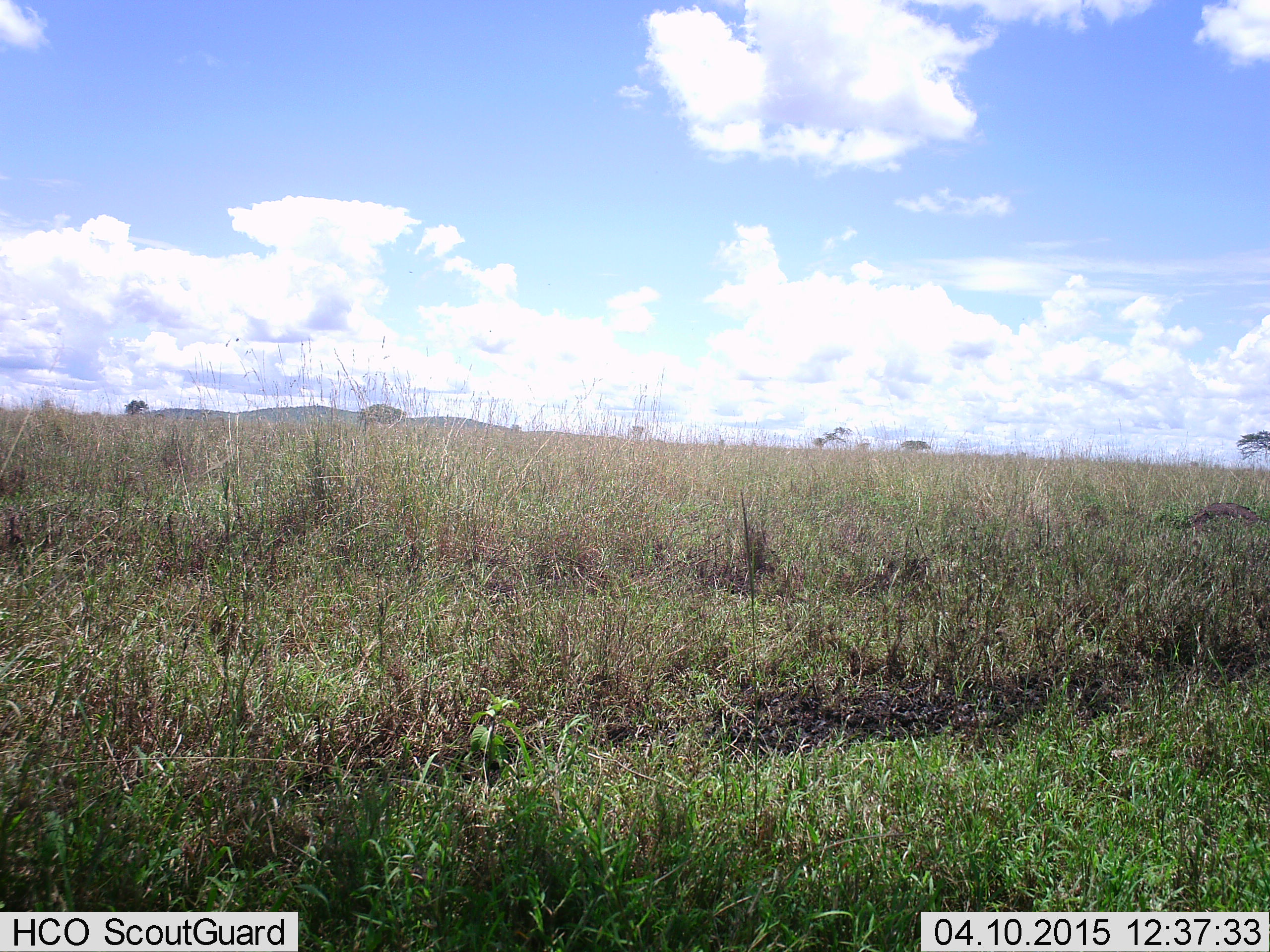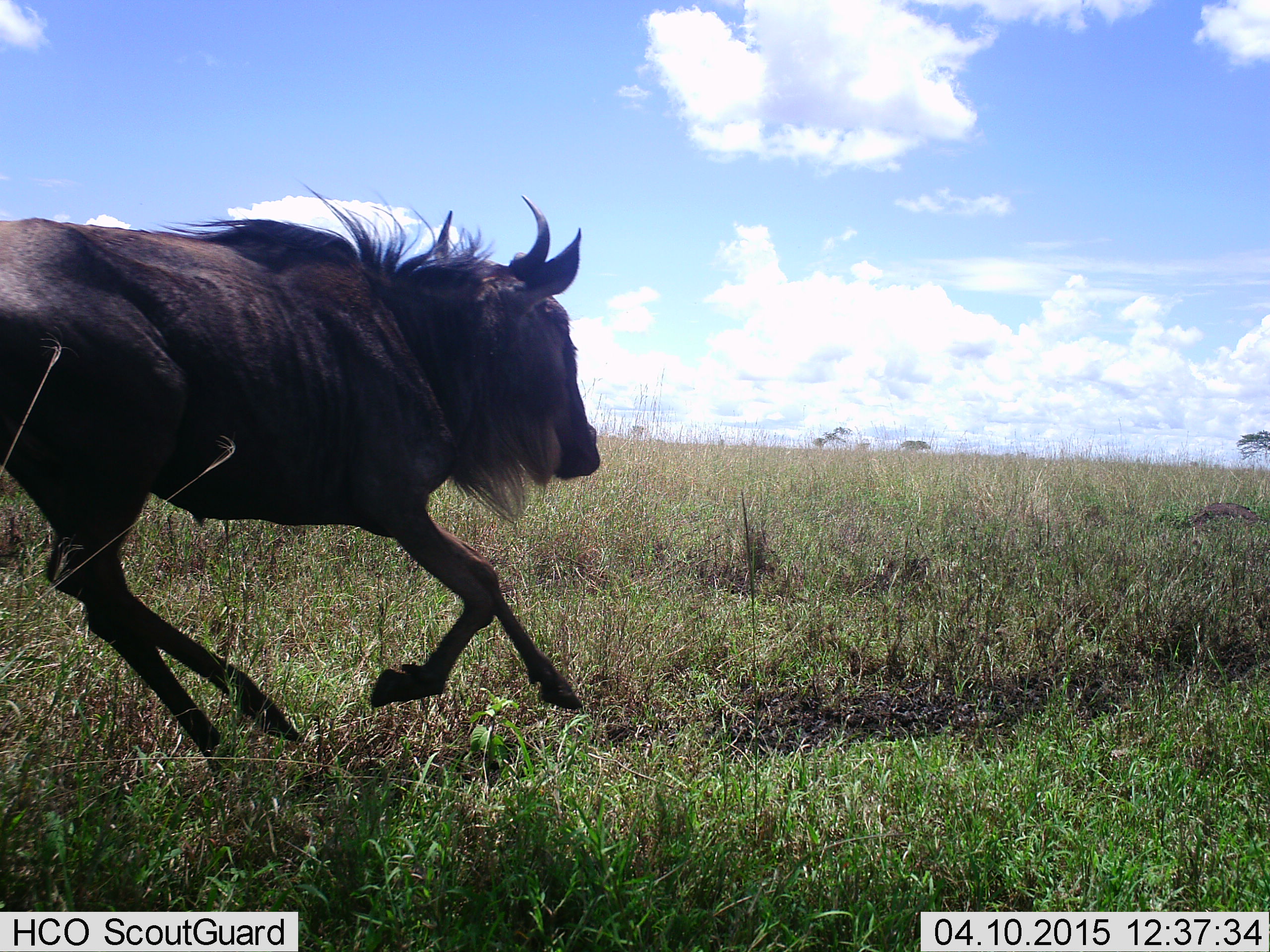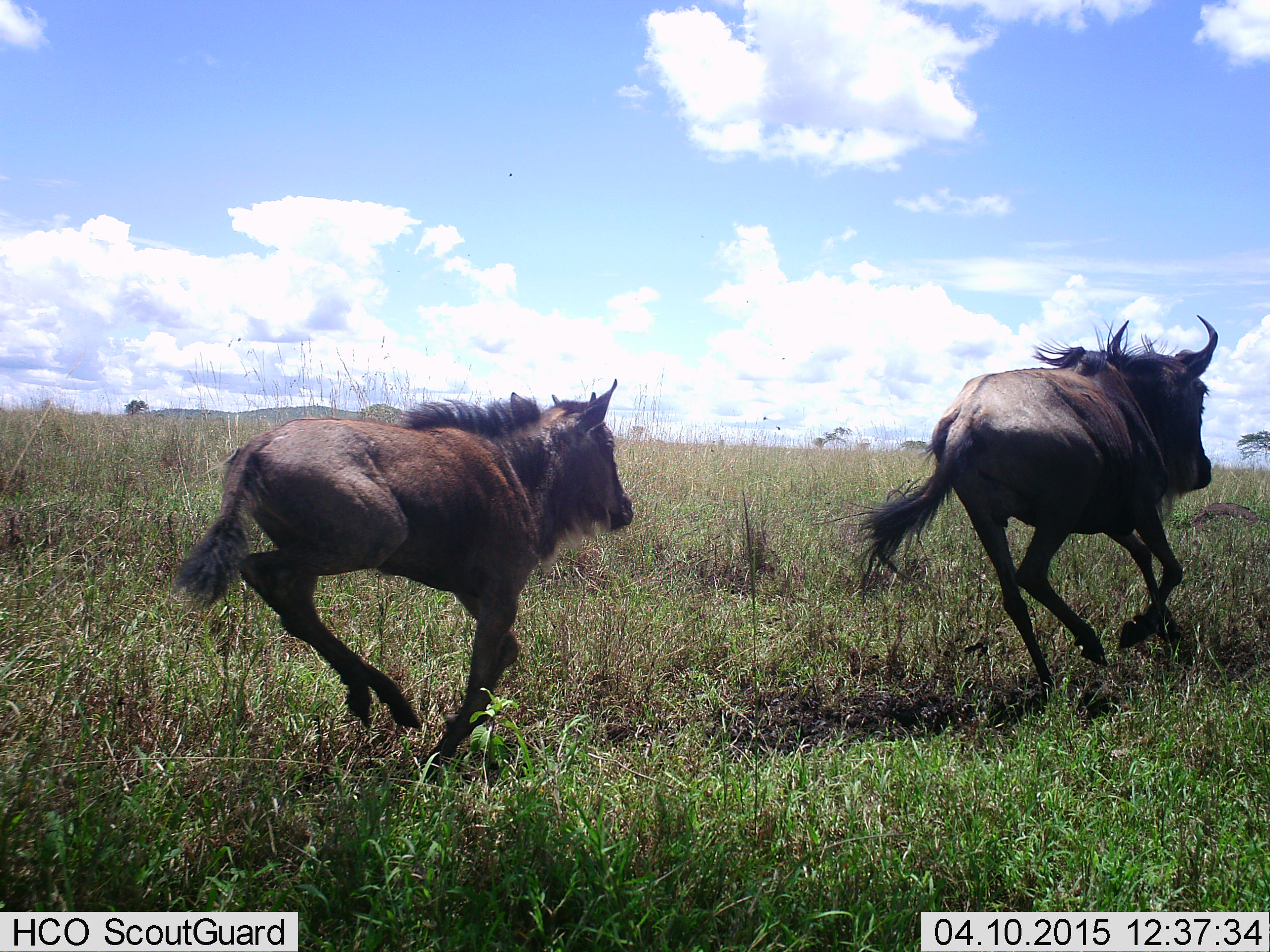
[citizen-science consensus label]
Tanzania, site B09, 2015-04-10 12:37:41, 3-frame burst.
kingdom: Animalia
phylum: Chordata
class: Mammalia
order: Artiodactyla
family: Bovidae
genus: Connochaetes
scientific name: Connochaetes taurinus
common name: blue wildebeest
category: wildebeest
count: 2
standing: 0%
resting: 0%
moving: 100%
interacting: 0%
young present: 40%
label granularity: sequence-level